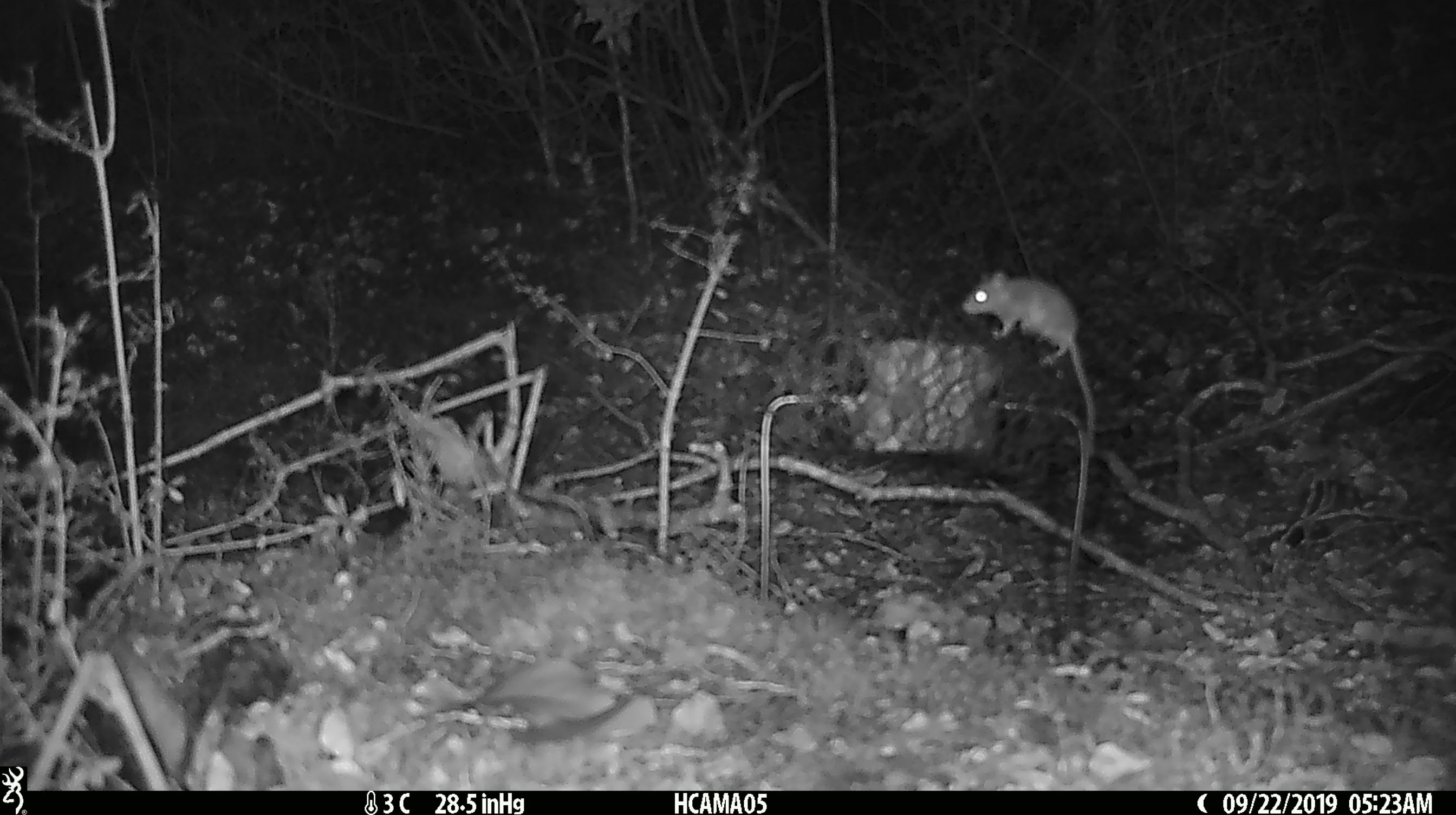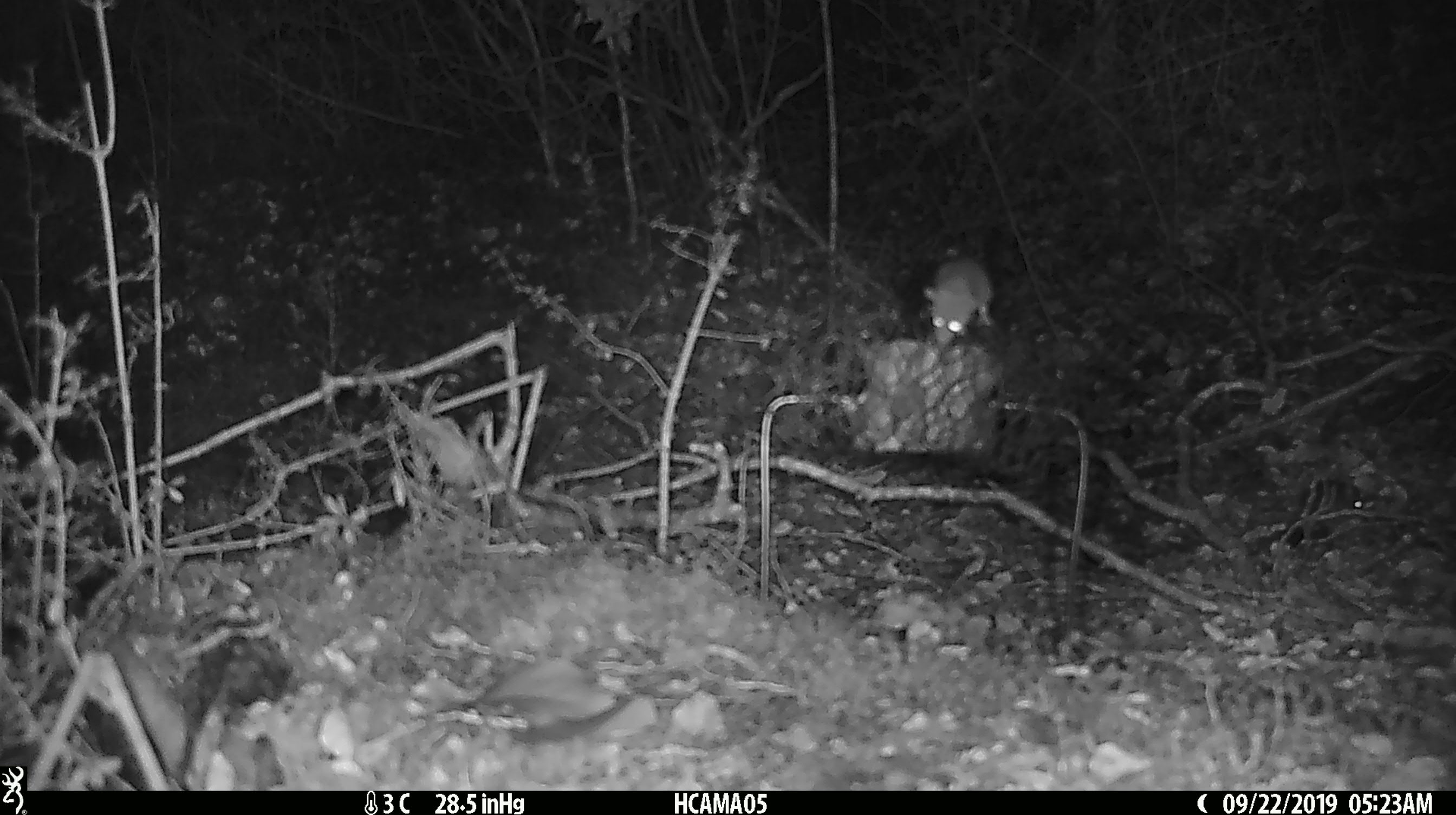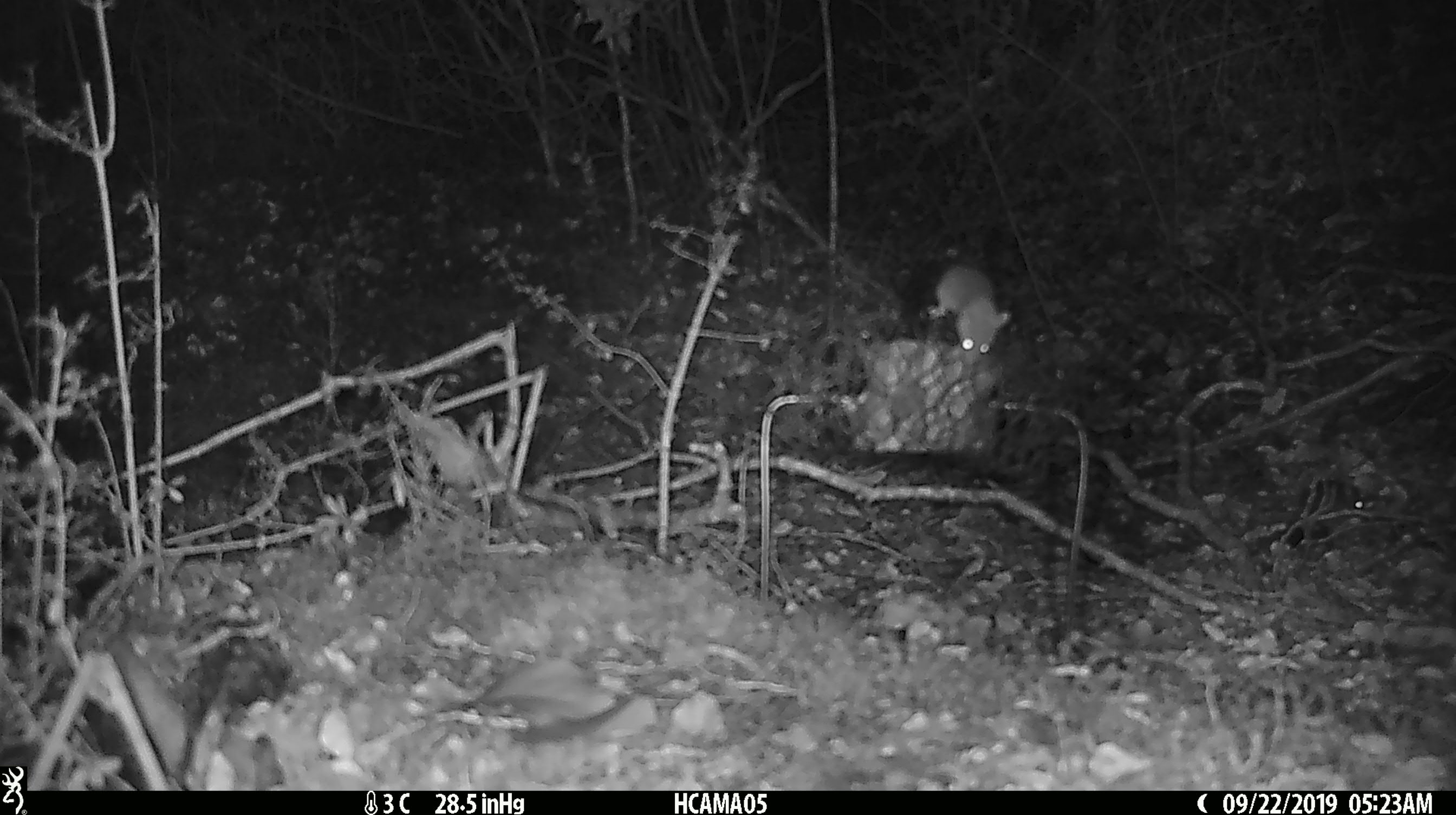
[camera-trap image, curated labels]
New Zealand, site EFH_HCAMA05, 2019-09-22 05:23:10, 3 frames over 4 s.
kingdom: Animalia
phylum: Chordata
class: Mammalia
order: Rodentia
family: Muridae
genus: Mus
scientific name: Mus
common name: mouse